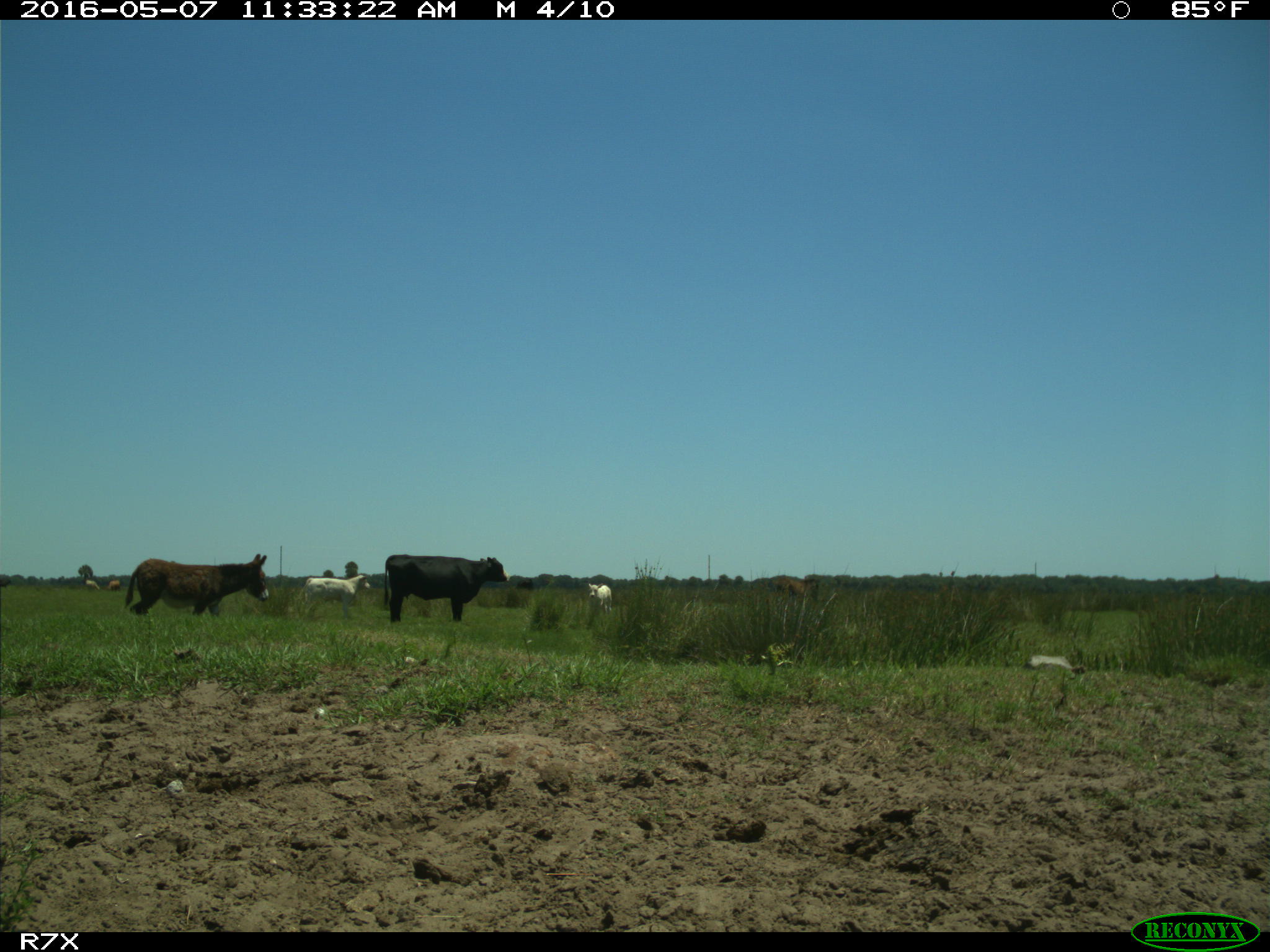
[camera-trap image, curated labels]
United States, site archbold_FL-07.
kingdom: Animalia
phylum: Chordata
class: Mammalia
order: Artiodactyla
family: Bovidae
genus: Bos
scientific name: Bos taurus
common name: domestic cow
Bos taurus (domestic cow).